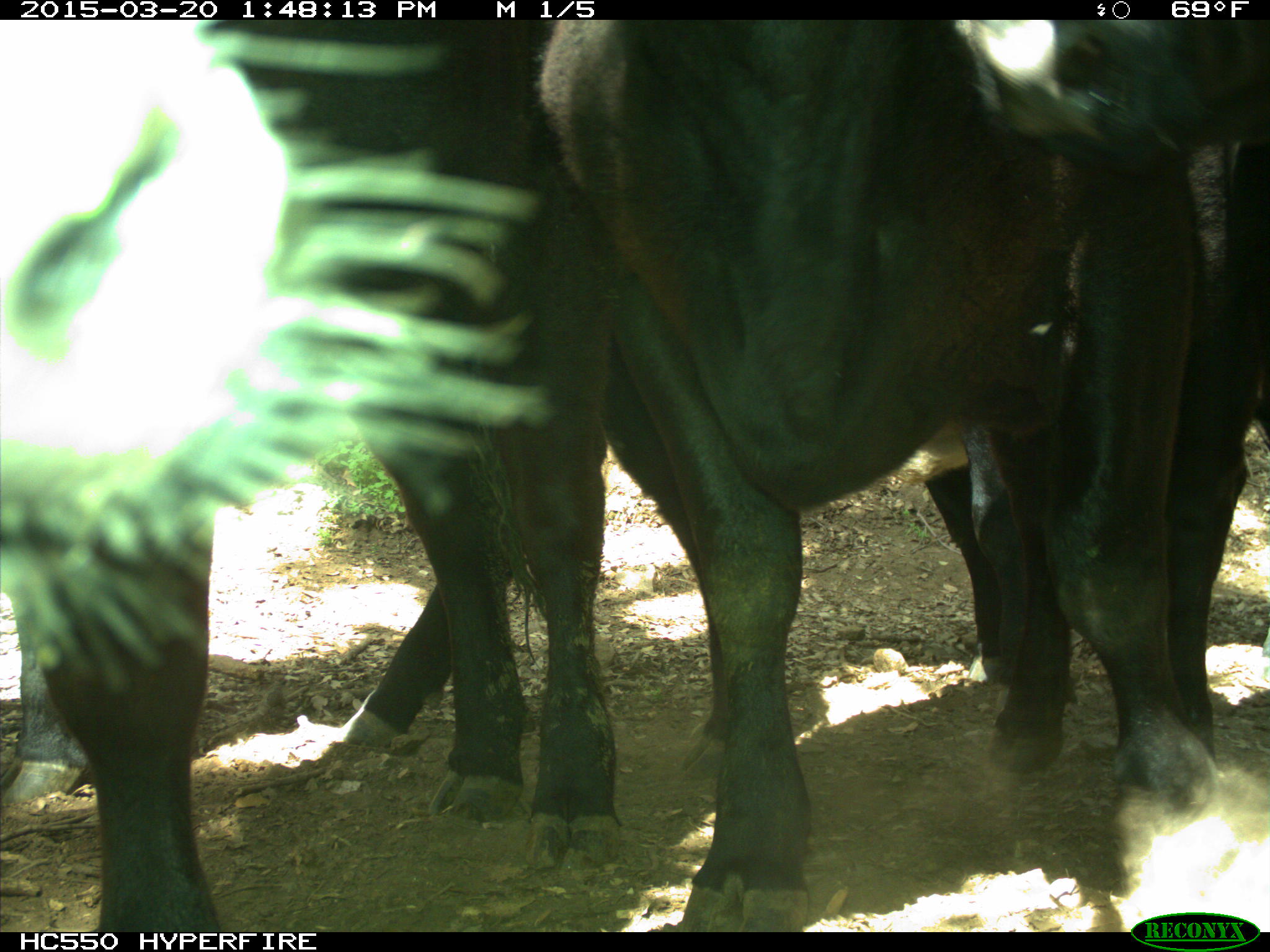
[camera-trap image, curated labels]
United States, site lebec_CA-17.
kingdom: Animalia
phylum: Chordata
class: Mammalia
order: Artiodactyla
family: Bovidae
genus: Bos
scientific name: Bos taurus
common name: domestic cow